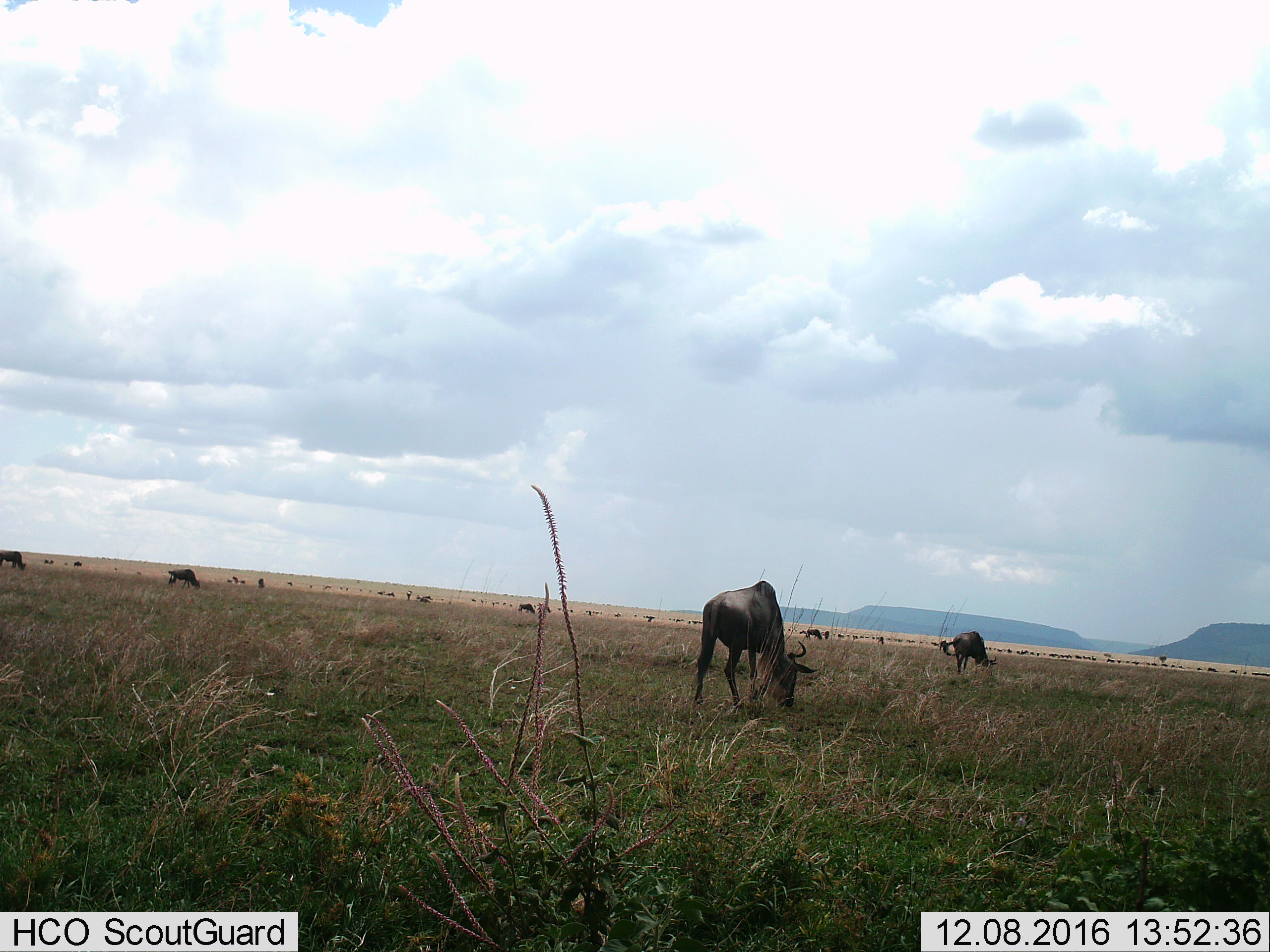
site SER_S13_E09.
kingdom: Animalia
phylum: Chordata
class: Mammalia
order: Artiodactyla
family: Bovidae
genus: Connochaetes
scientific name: Connochaetes taurinus taurinus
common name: blue wildebeest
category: wildebeestblue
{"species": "wildebeestblue (blue wildebeest) (Connochaetes taurinus taurinus)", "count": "11-50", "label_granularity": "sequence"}